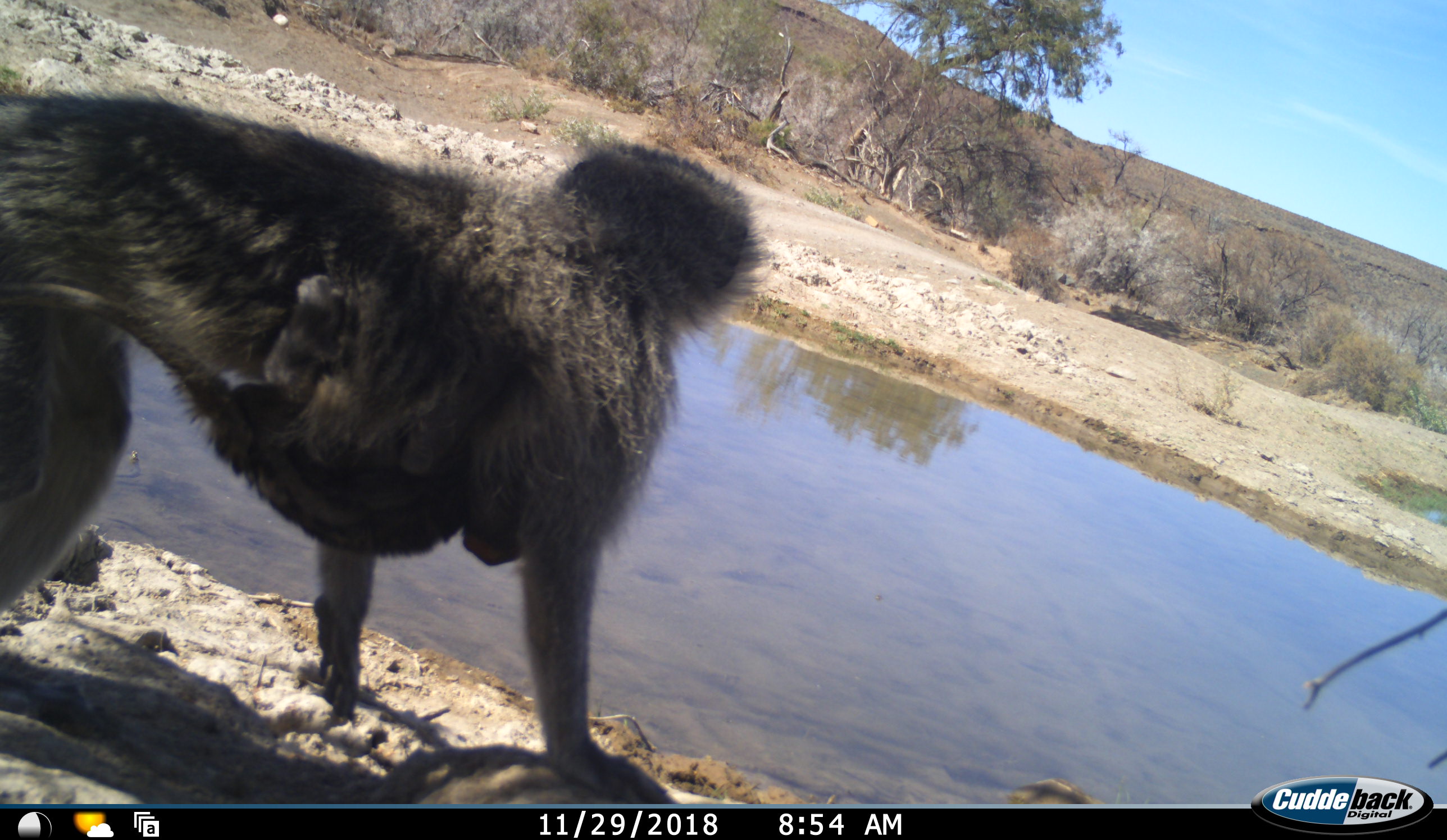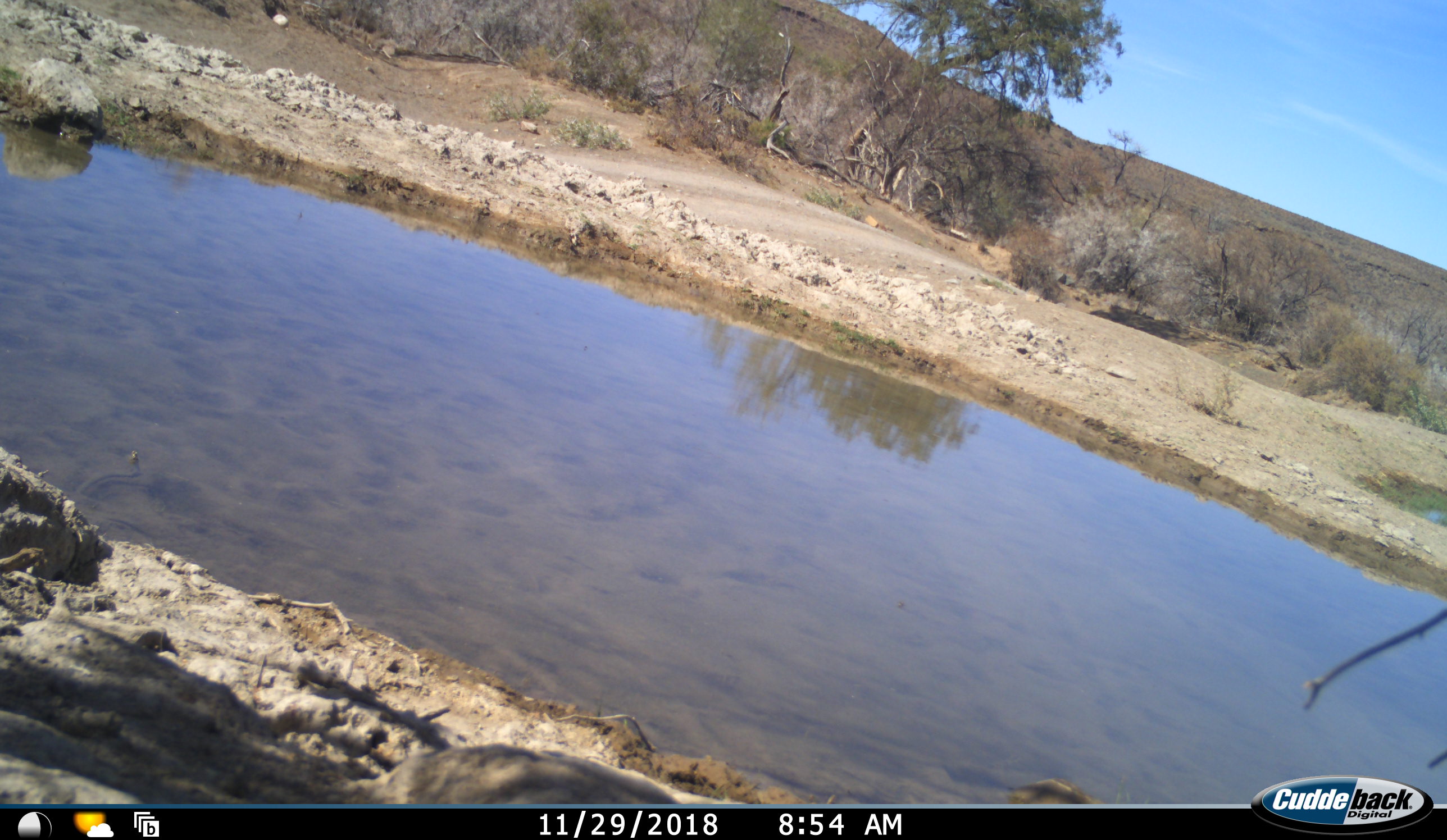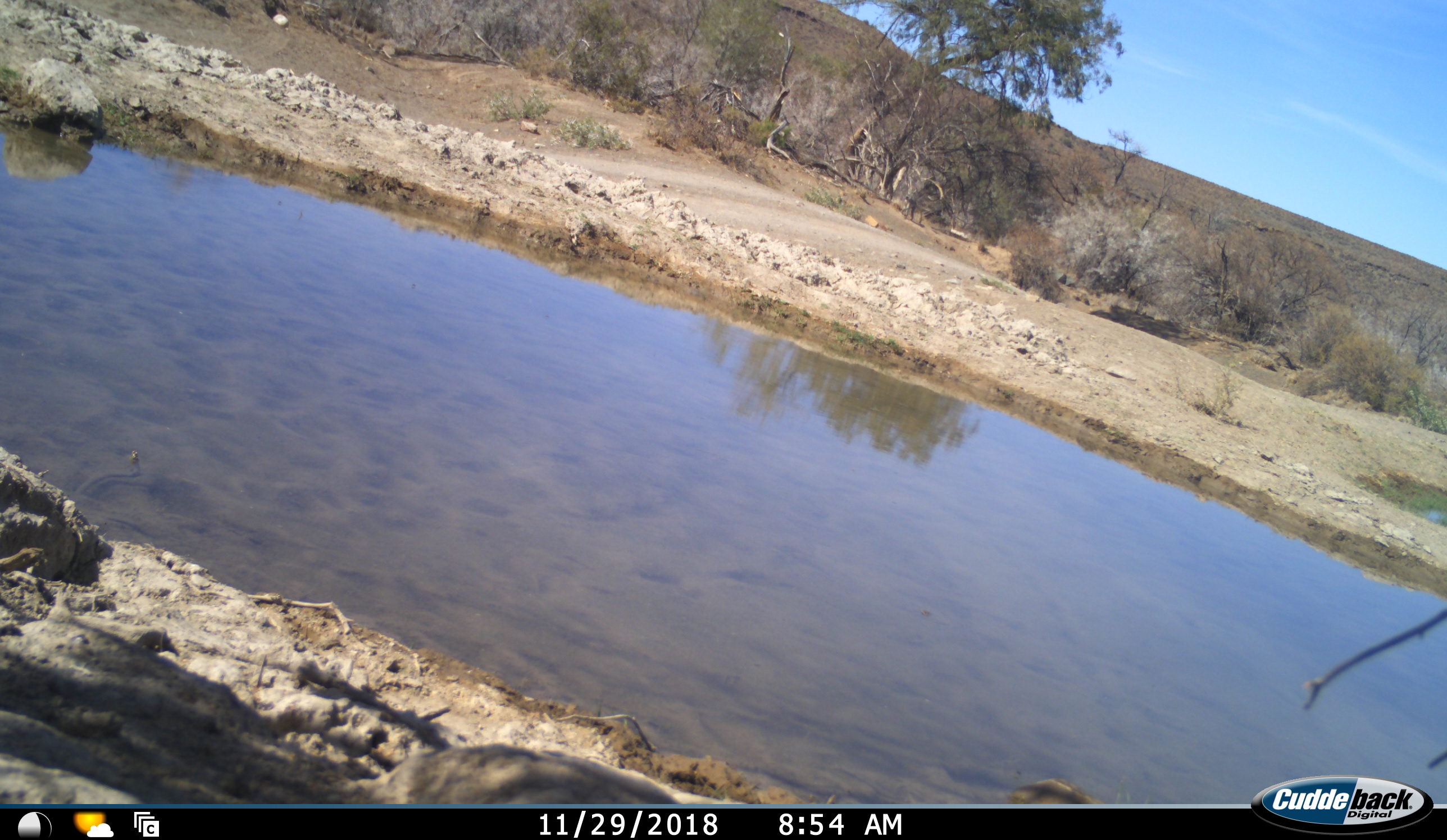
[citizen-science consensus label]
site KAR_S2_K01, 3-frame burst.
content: unidentified animal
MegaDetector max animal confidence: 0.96